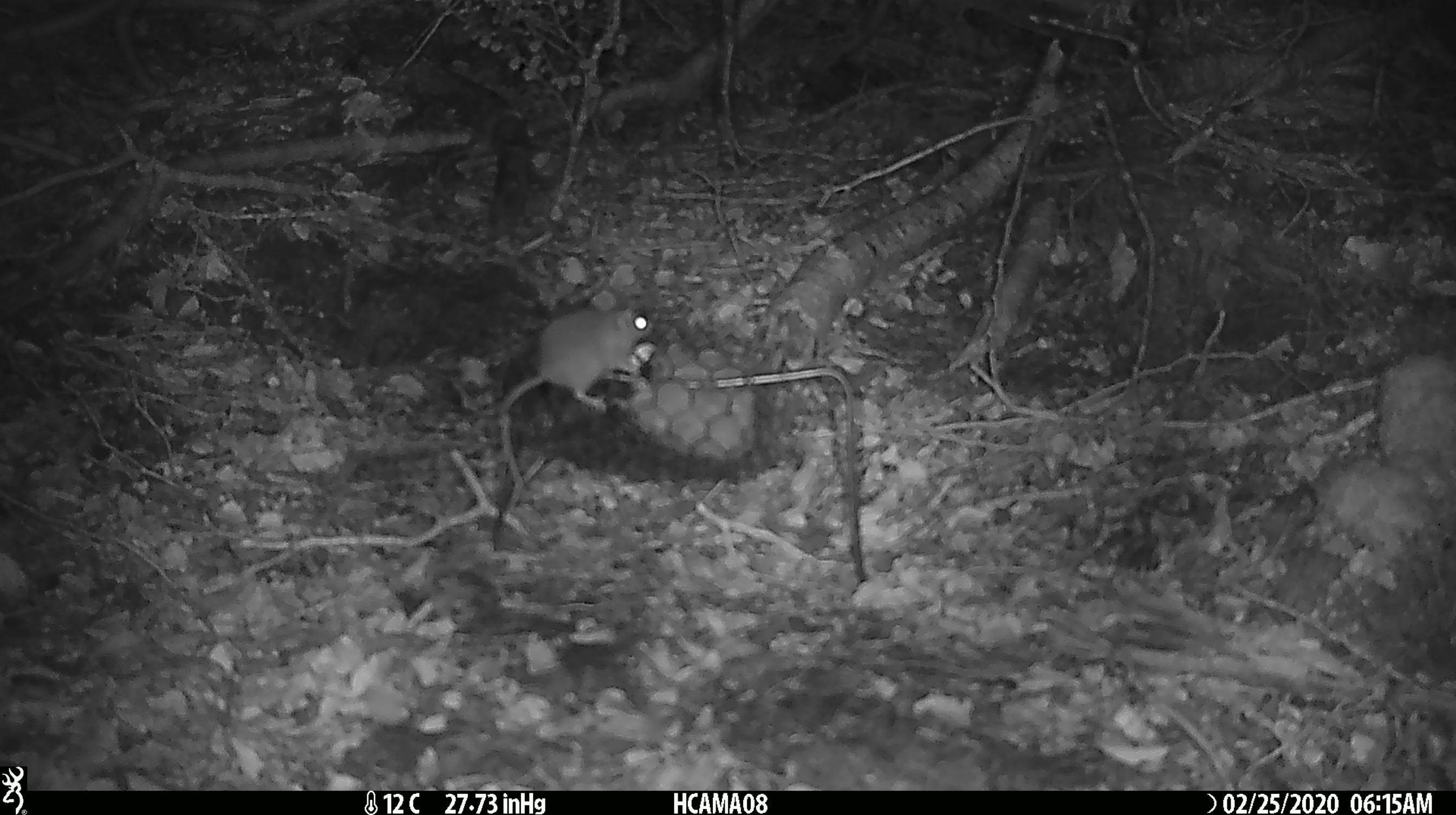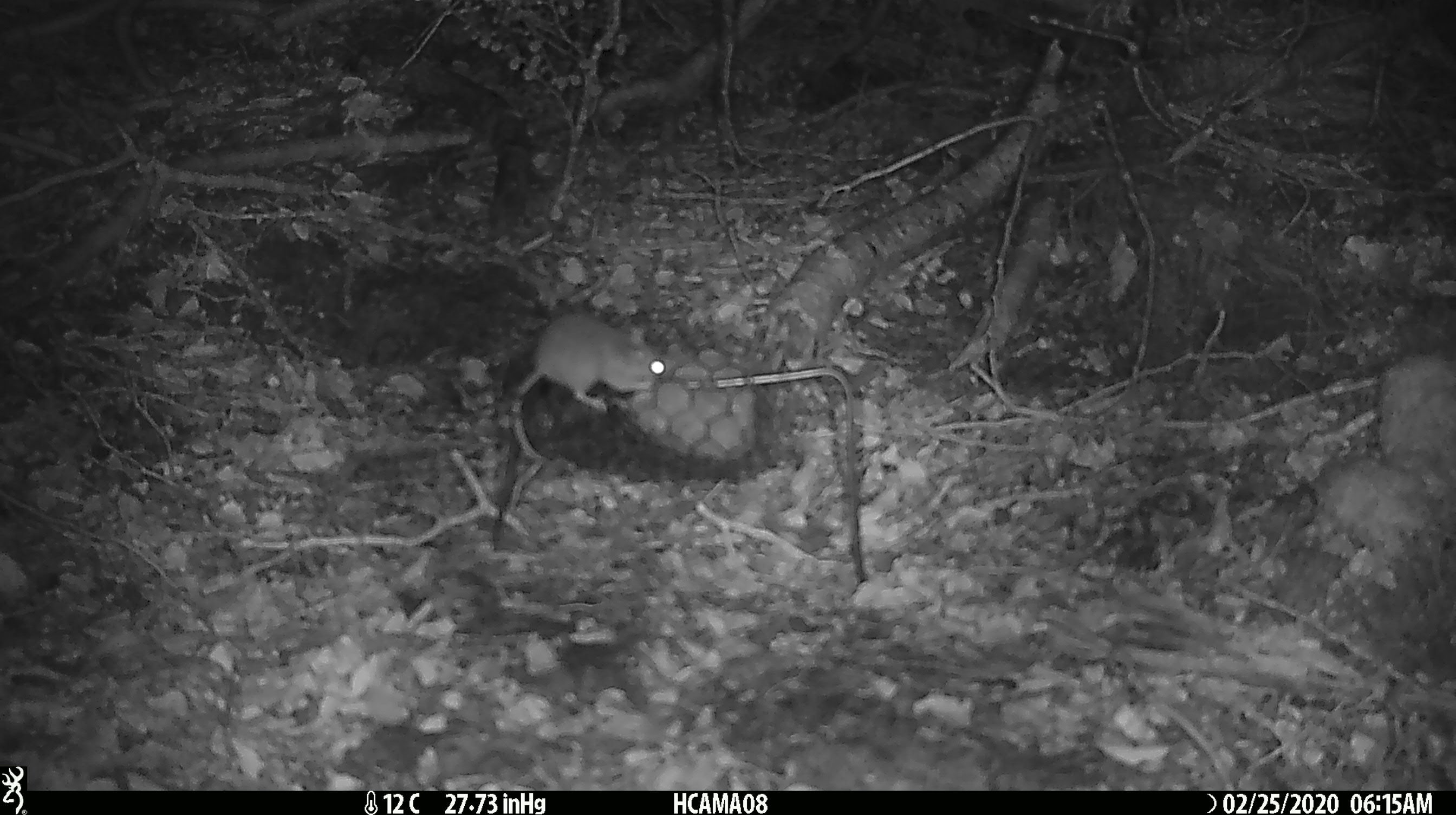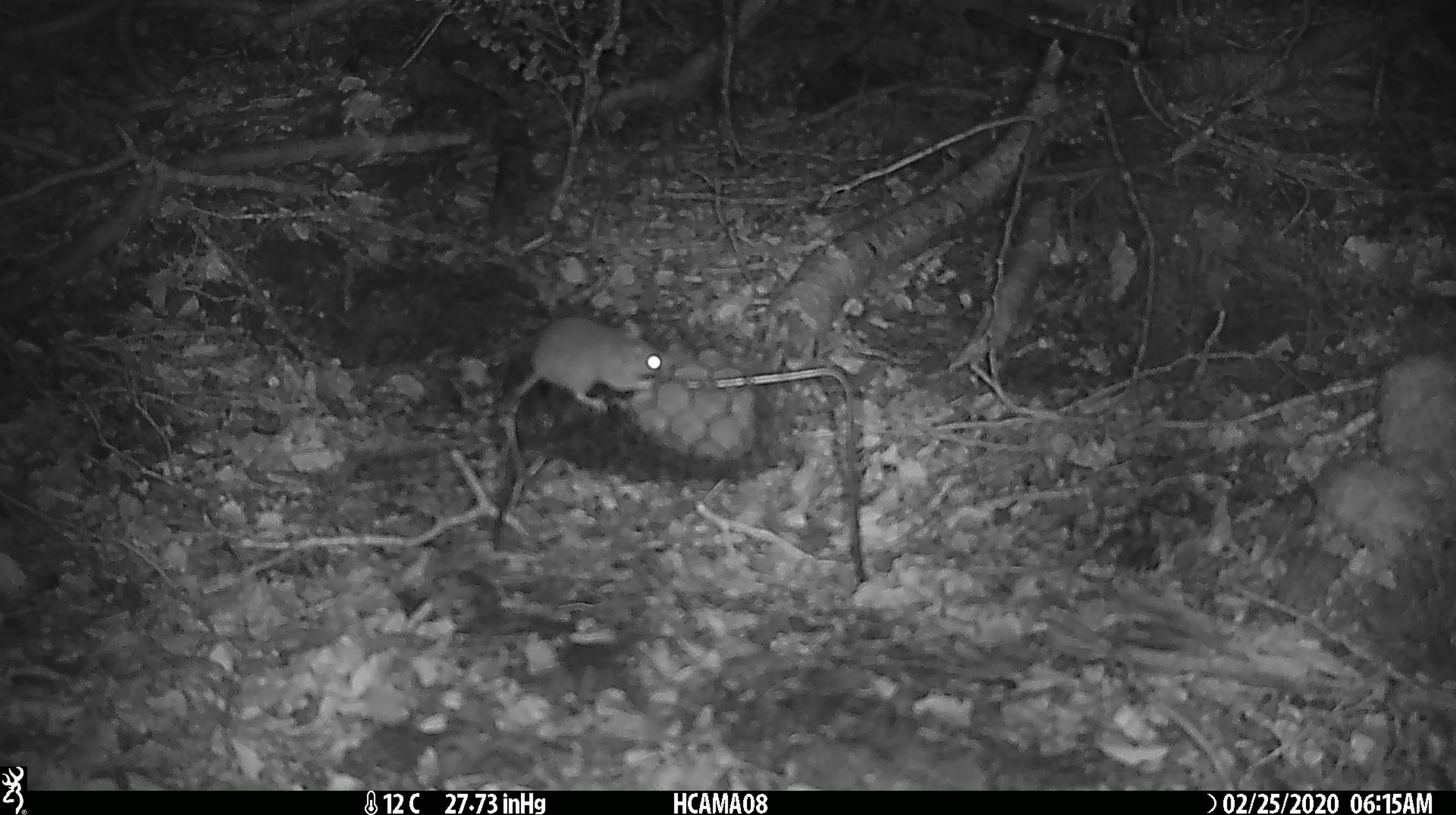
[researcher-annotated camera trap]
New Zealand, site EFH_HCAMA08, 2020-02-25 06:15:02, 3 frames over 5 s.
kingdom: Animalia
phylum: Chordata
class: Mammalia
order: Rodentia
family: Muridae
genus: Mus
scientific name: Mus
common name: mouse